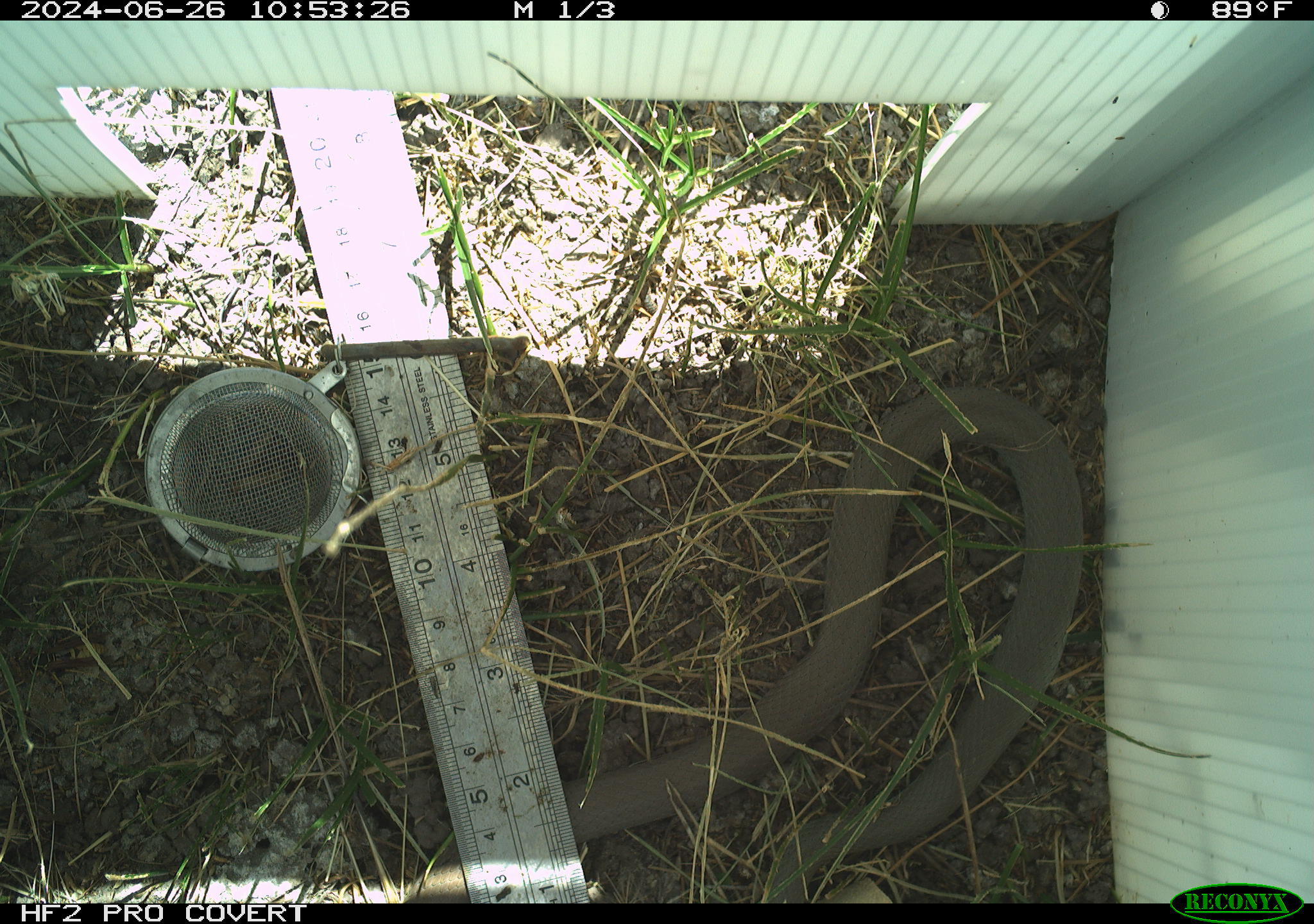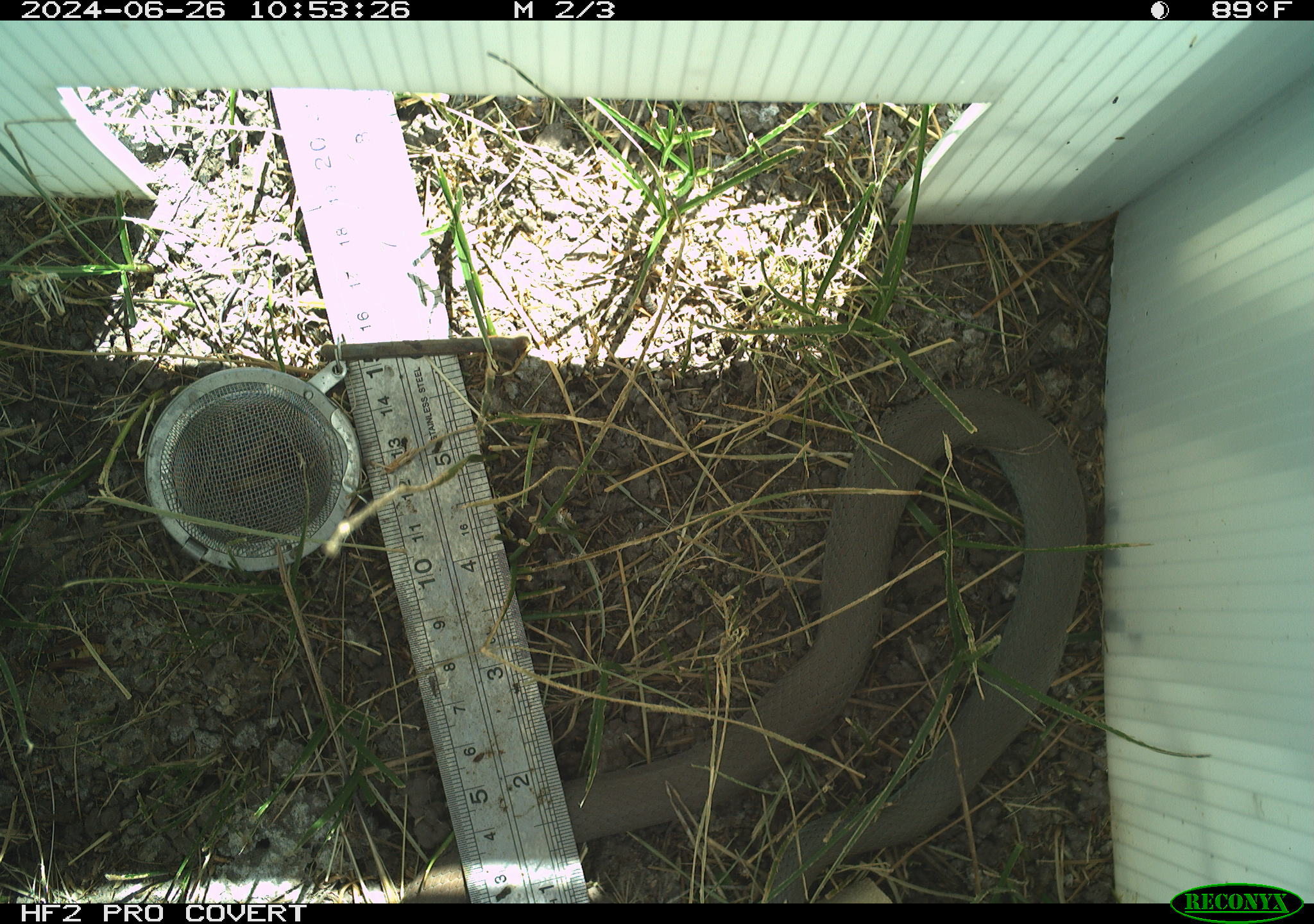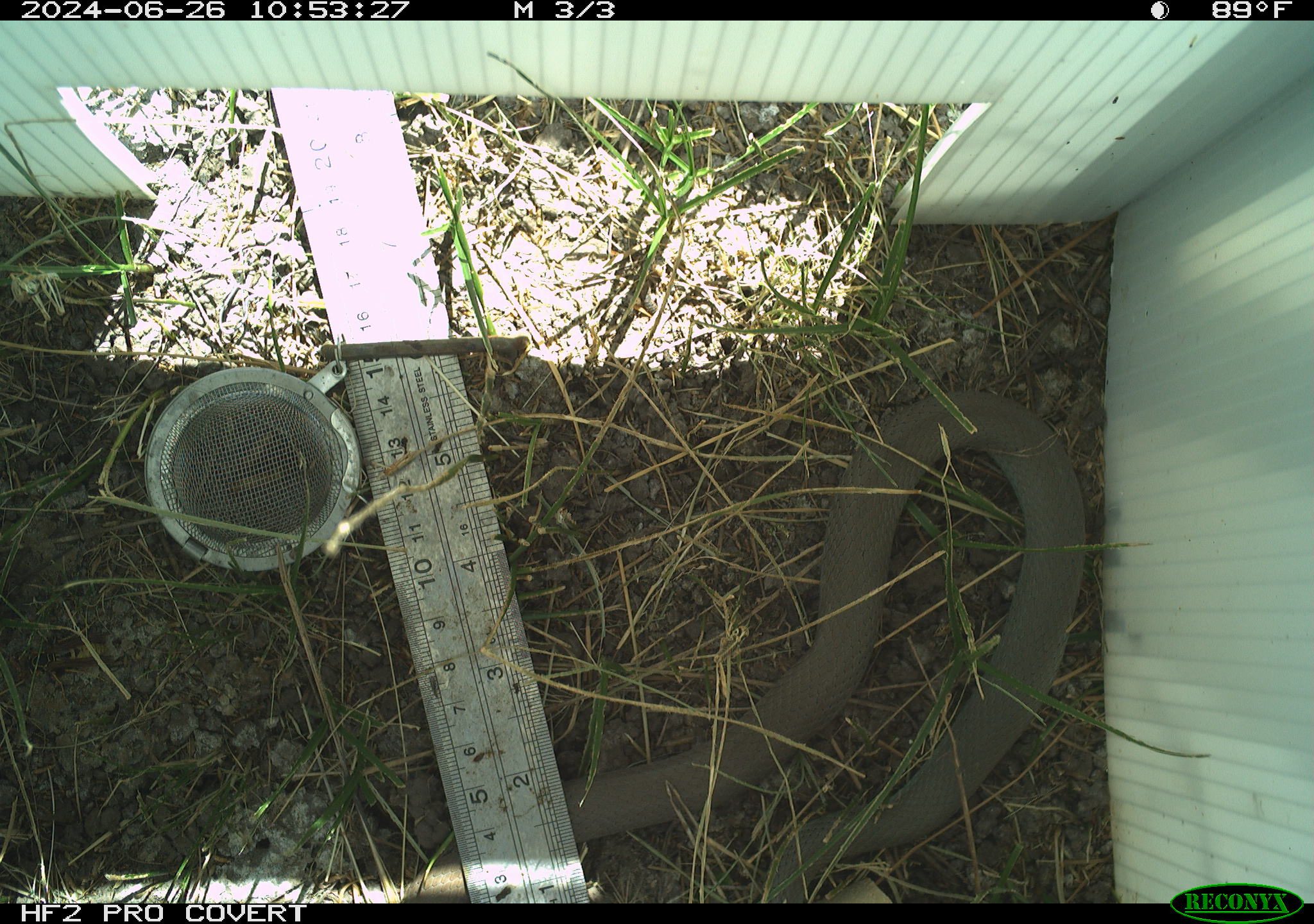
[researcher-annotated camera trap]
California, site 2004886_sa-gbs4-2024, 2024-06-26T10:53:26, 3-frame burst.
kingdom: Animalia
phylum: Chordata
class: Reptilia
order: Squamata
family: Colubridae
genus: Coluber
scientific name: Coluber constrictor mormon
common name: western yellow-bellied racer